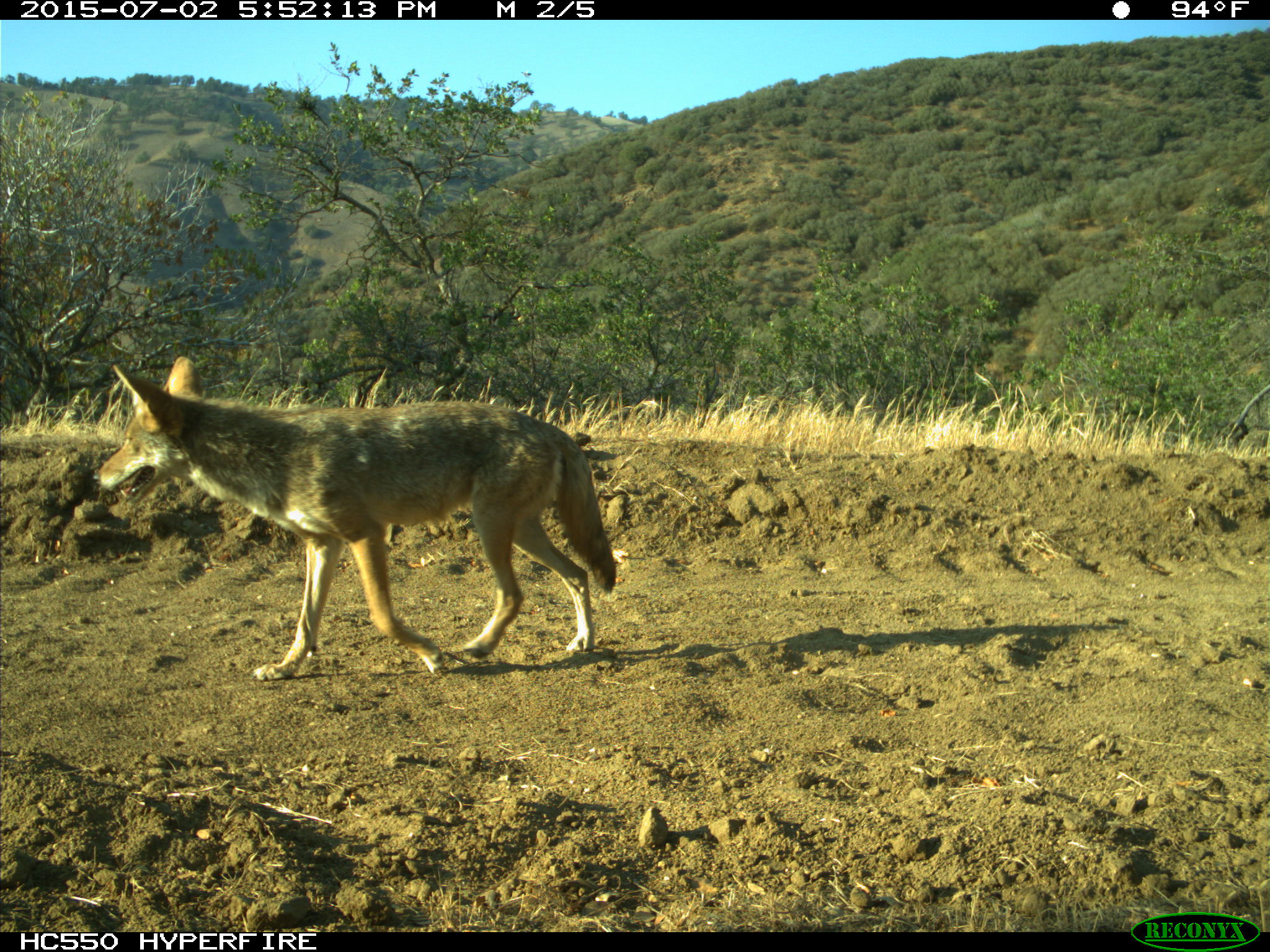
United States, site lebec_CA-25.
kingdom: Animalia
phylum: Chordata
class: Mammalia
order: Carnivora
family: Canidae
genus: Canis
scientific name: Canis latrans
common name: coyote